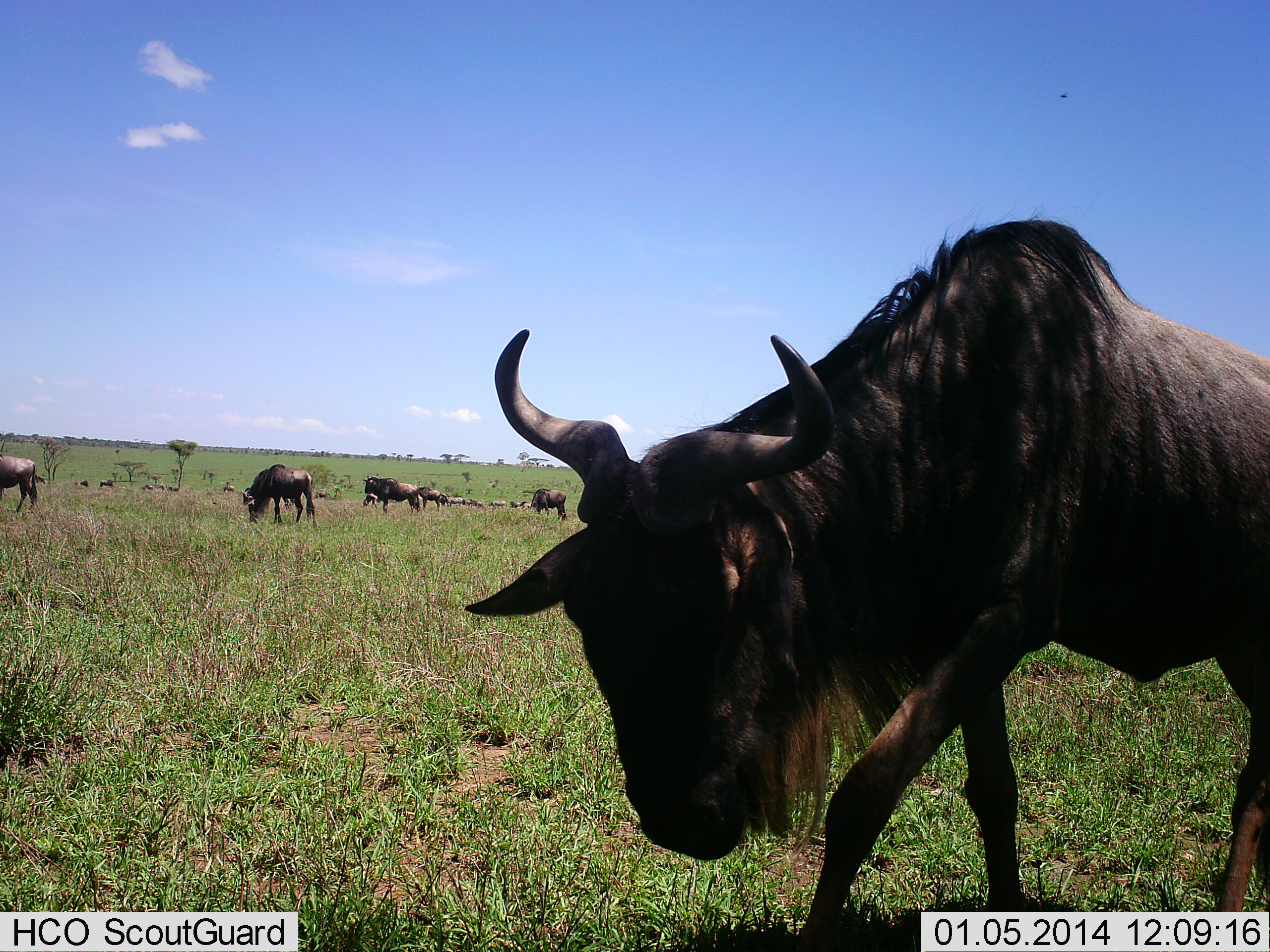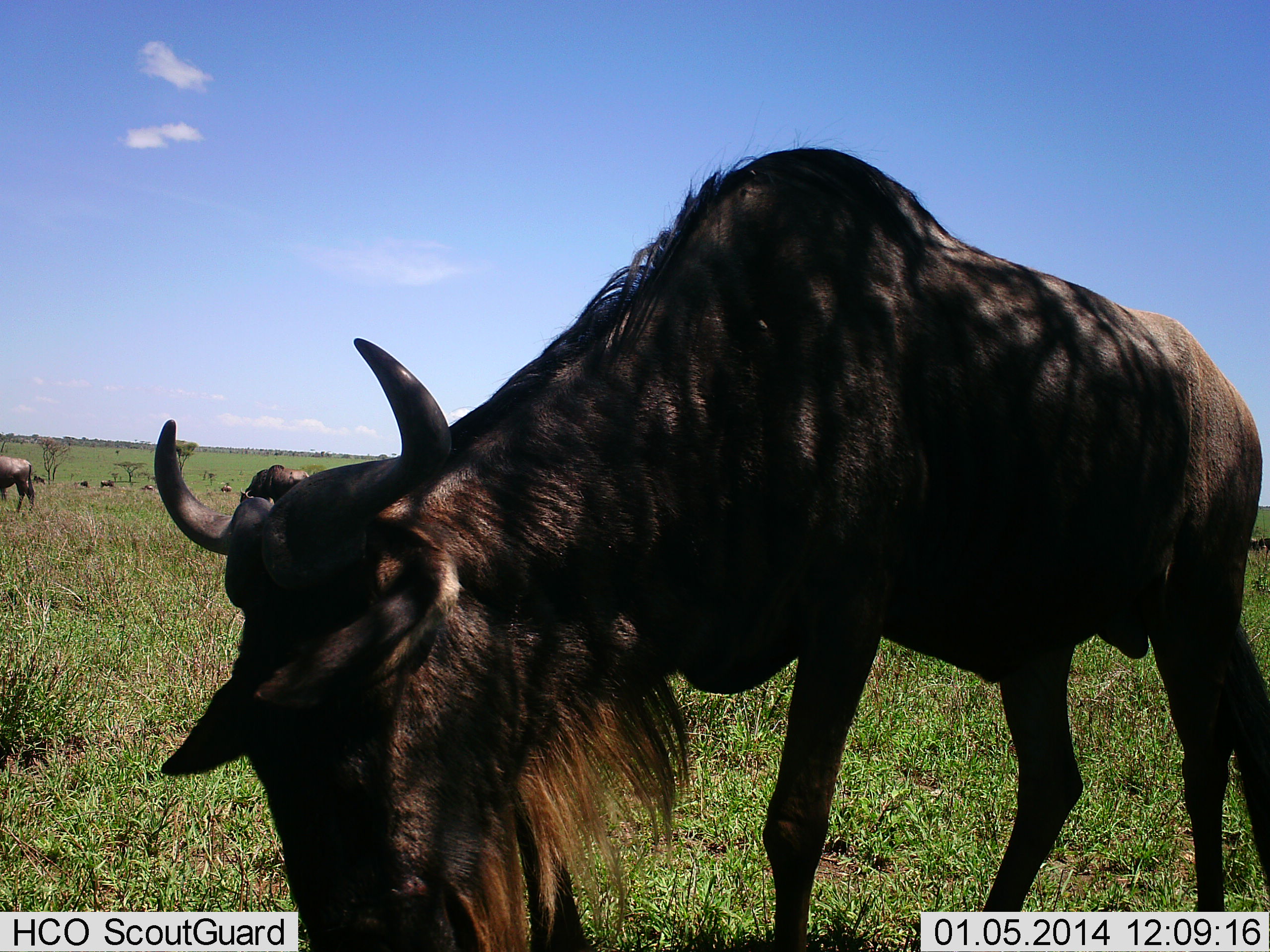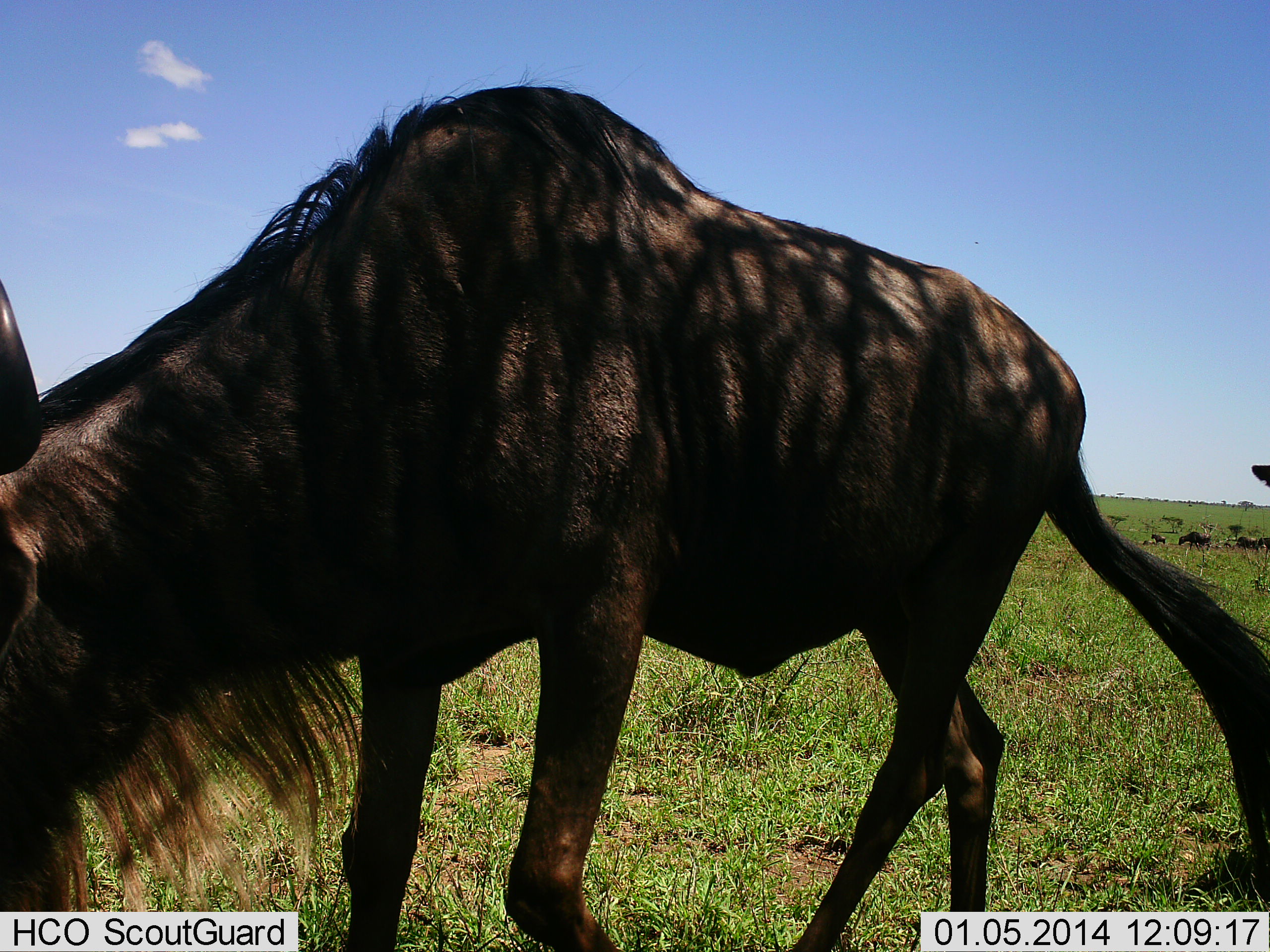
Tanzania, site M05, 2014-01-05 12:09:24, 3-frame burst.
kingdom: Animalia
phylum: Chordata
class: Mammalia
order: Artiodactyla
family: Bovidae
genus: Connochaetes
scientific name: Connochaetes taurinus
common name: blue wildebeest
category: wildebeest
Wildebeest (blue wildebeest) (Connochaetes taurinus), count 11-50. Behavior (volunteer vote fractions): standing 40%, resting 10%, moving 60%, interacting 0%. Young present (vote fraction): 0%. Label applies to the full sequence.